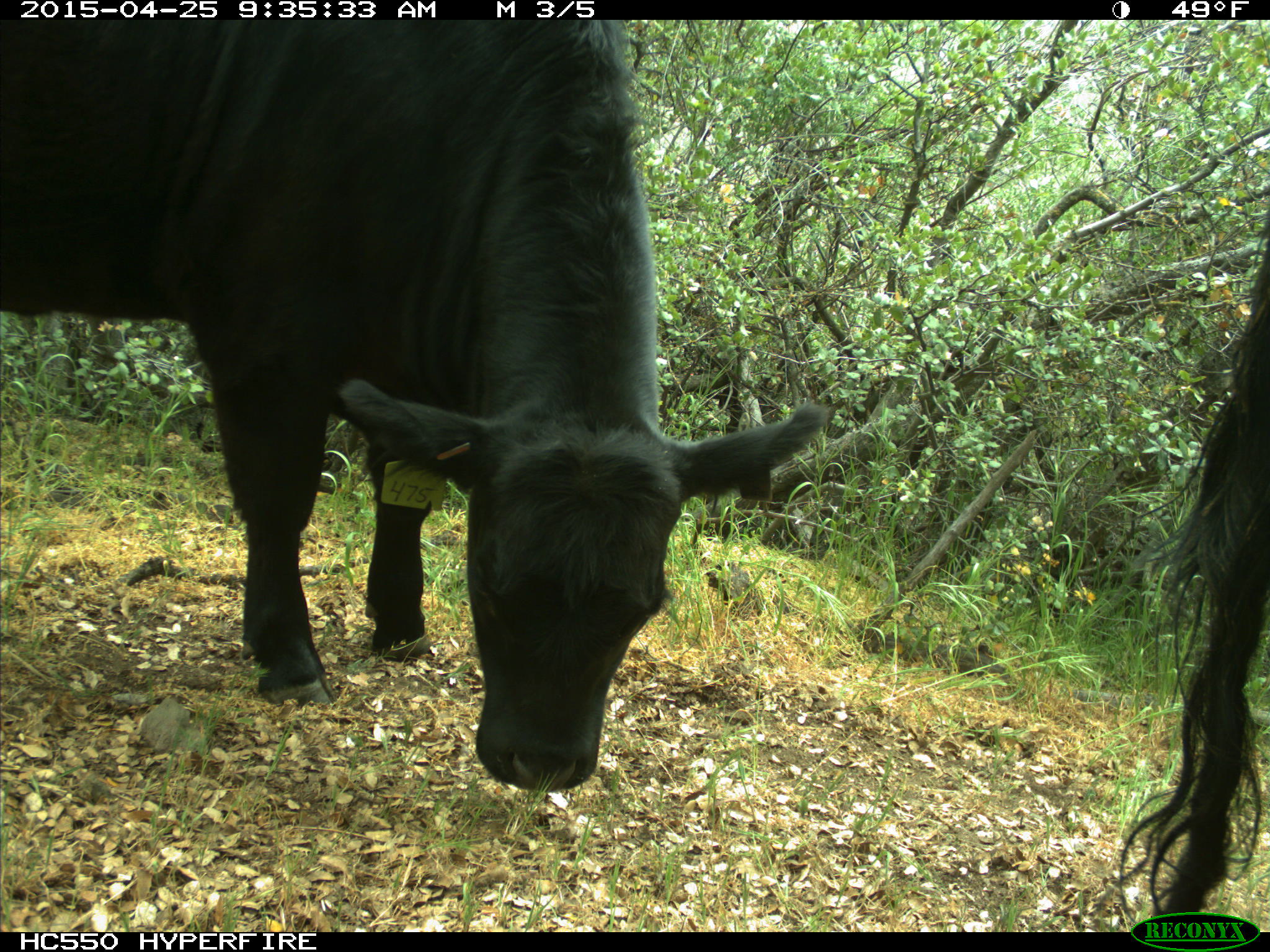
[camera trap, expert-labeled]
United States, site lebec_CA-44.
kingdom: Animalia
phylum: Chordata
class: Mammalia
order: Artiodactyla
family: Suidae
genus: Sus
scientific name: Sus scrofa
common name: wild boar